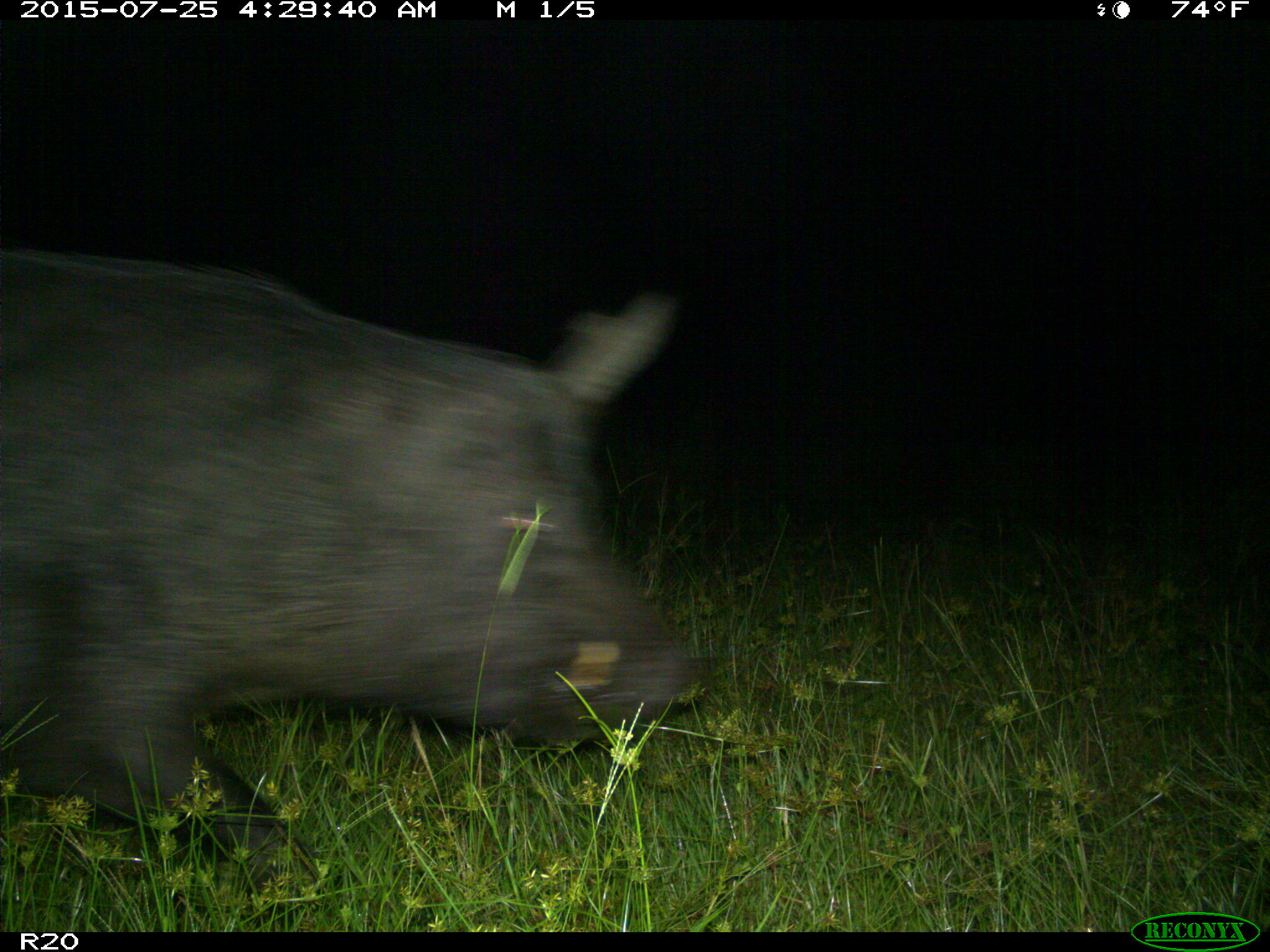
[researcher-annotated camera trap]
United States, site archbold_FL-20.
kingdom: Animalia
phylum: Chordata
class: Mammalia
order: Artiodactyla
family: Suidae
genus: Sus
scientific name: Sus scrofa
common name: wild boar